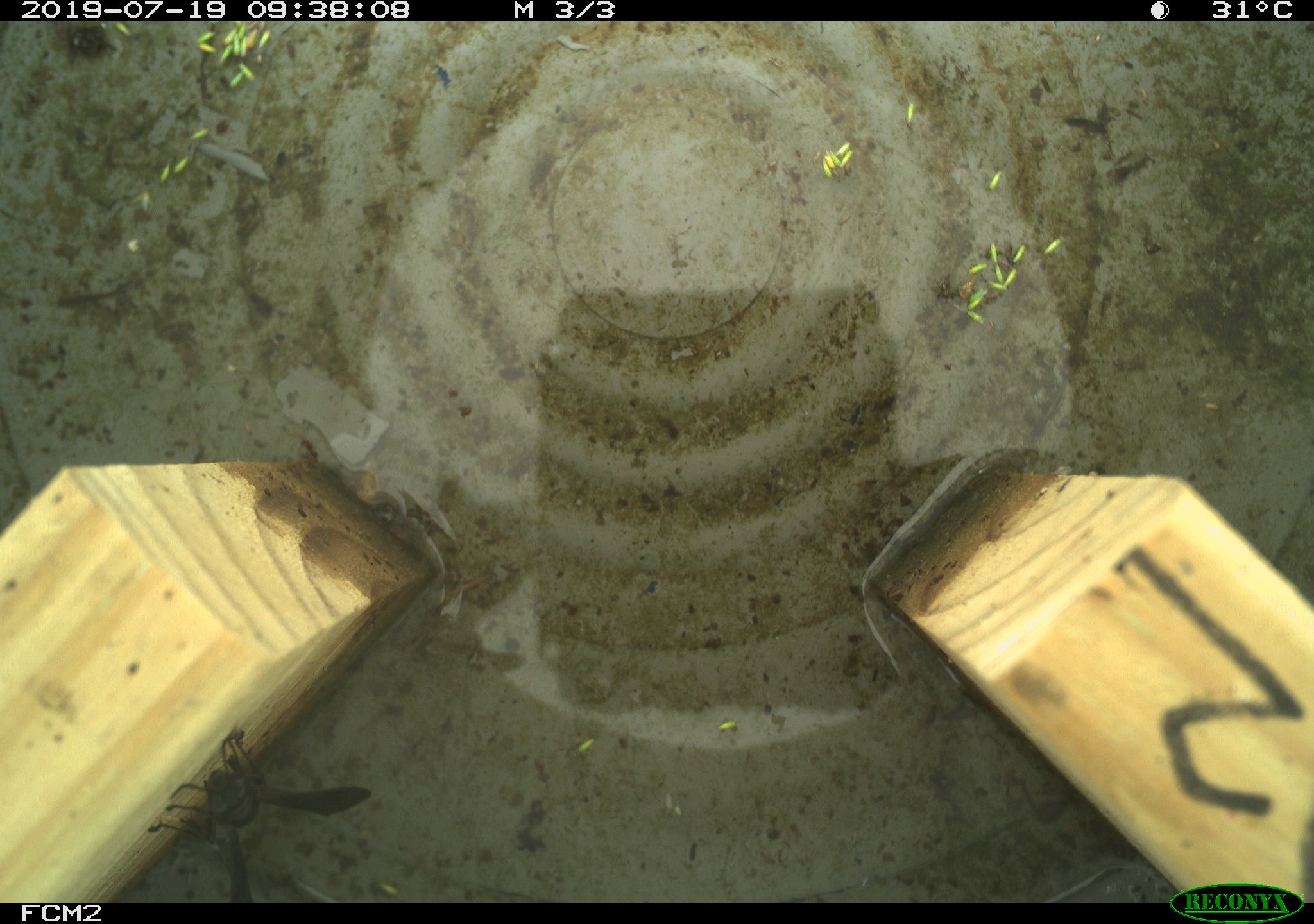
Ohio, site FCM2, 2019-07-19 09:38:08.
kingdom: Animalia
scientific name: Animalia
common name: animal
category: invertebrate